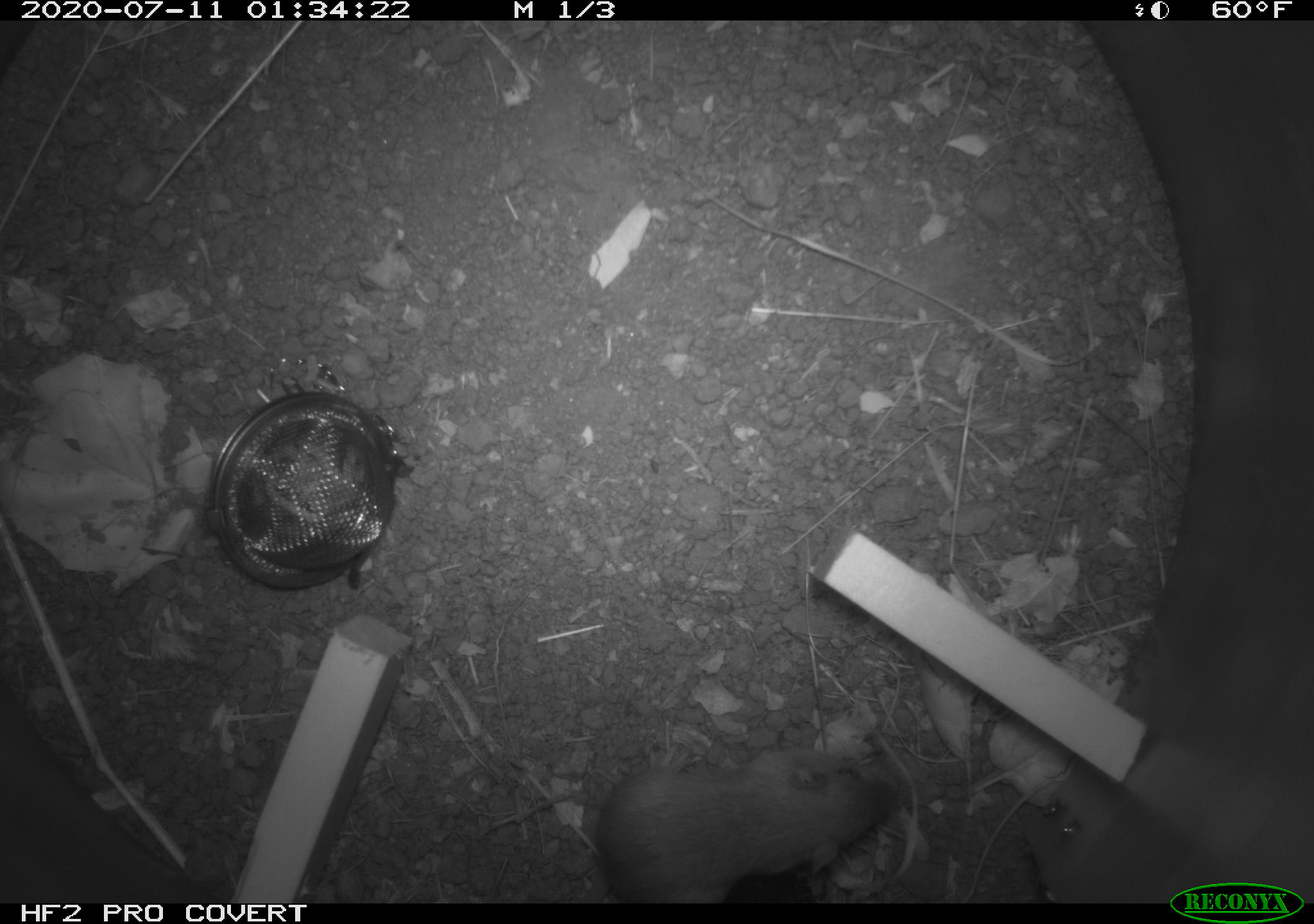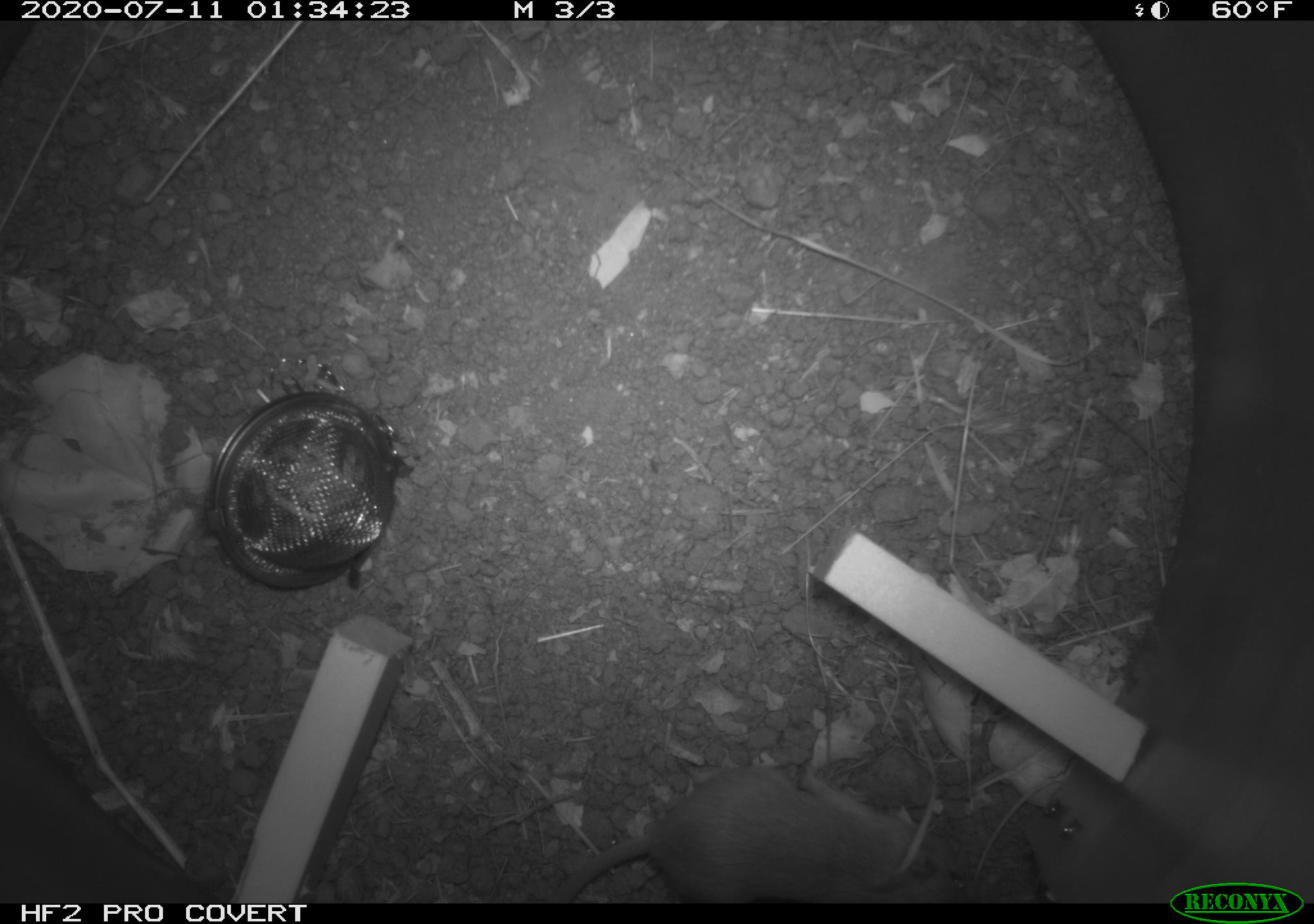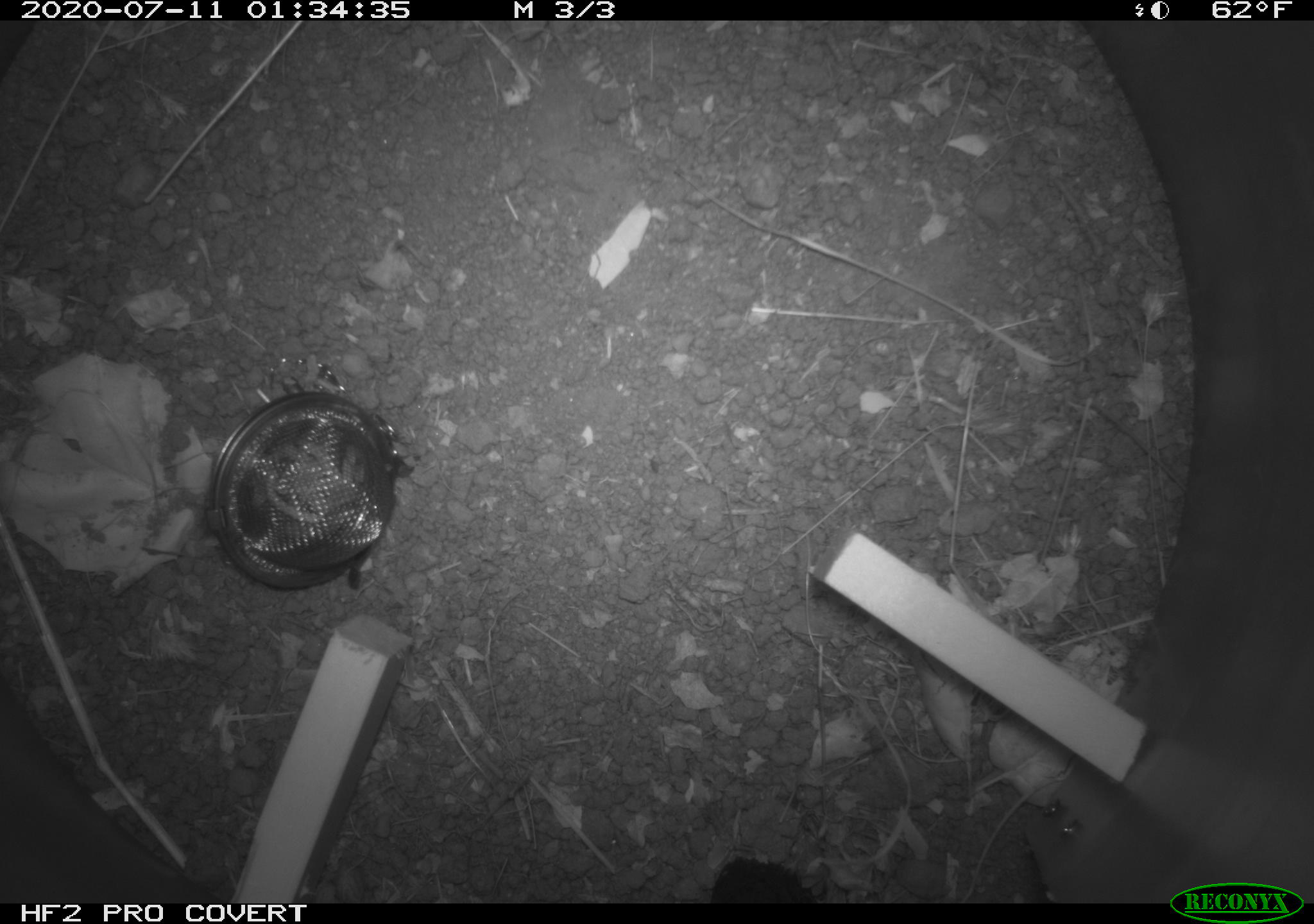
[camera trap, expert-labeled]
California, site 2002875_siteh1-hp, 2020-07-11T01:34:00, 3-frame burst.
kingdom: Animalia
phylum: Chordata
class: Mammalia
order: Rodentia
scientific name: Rodentia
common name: rodent